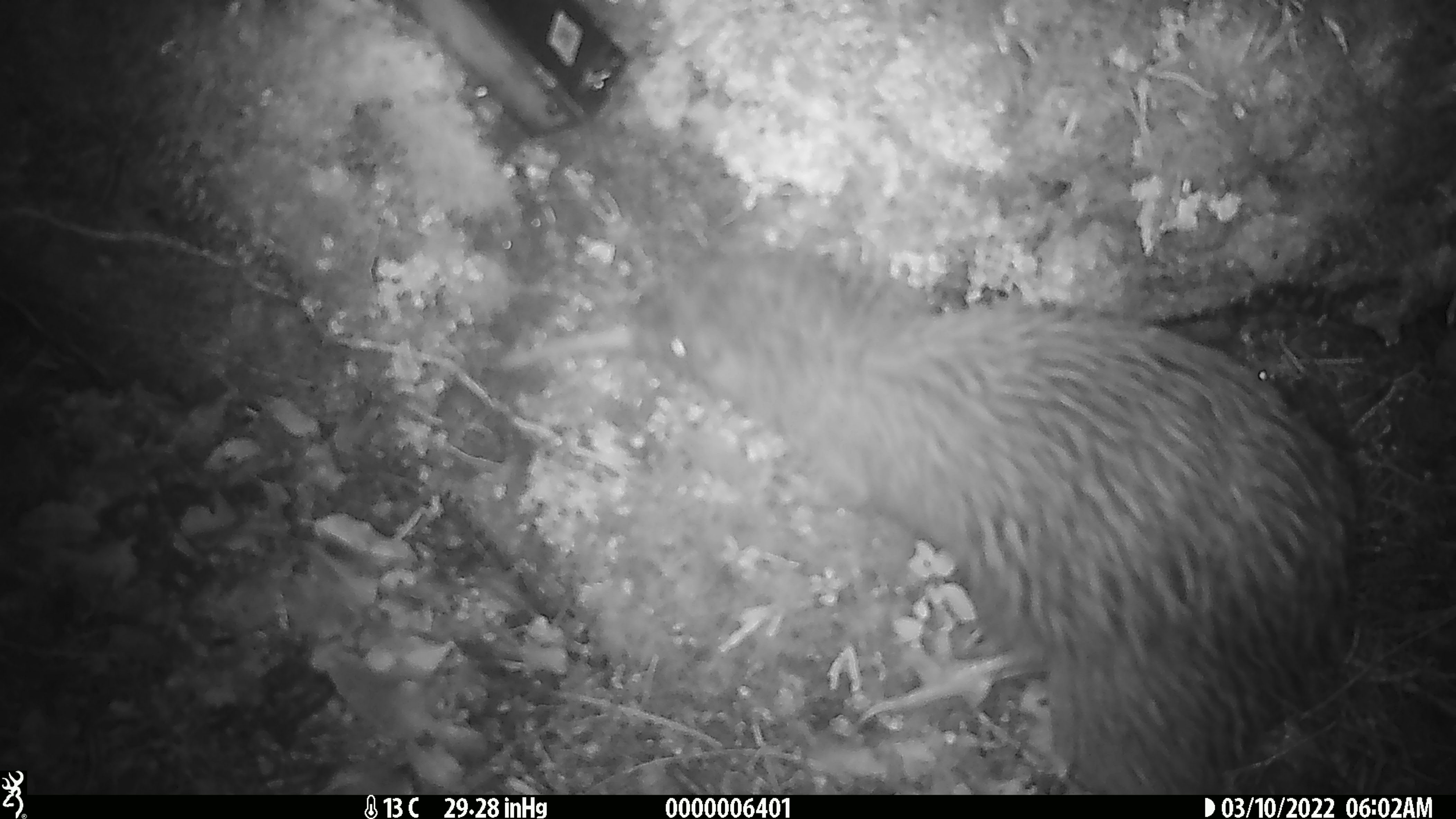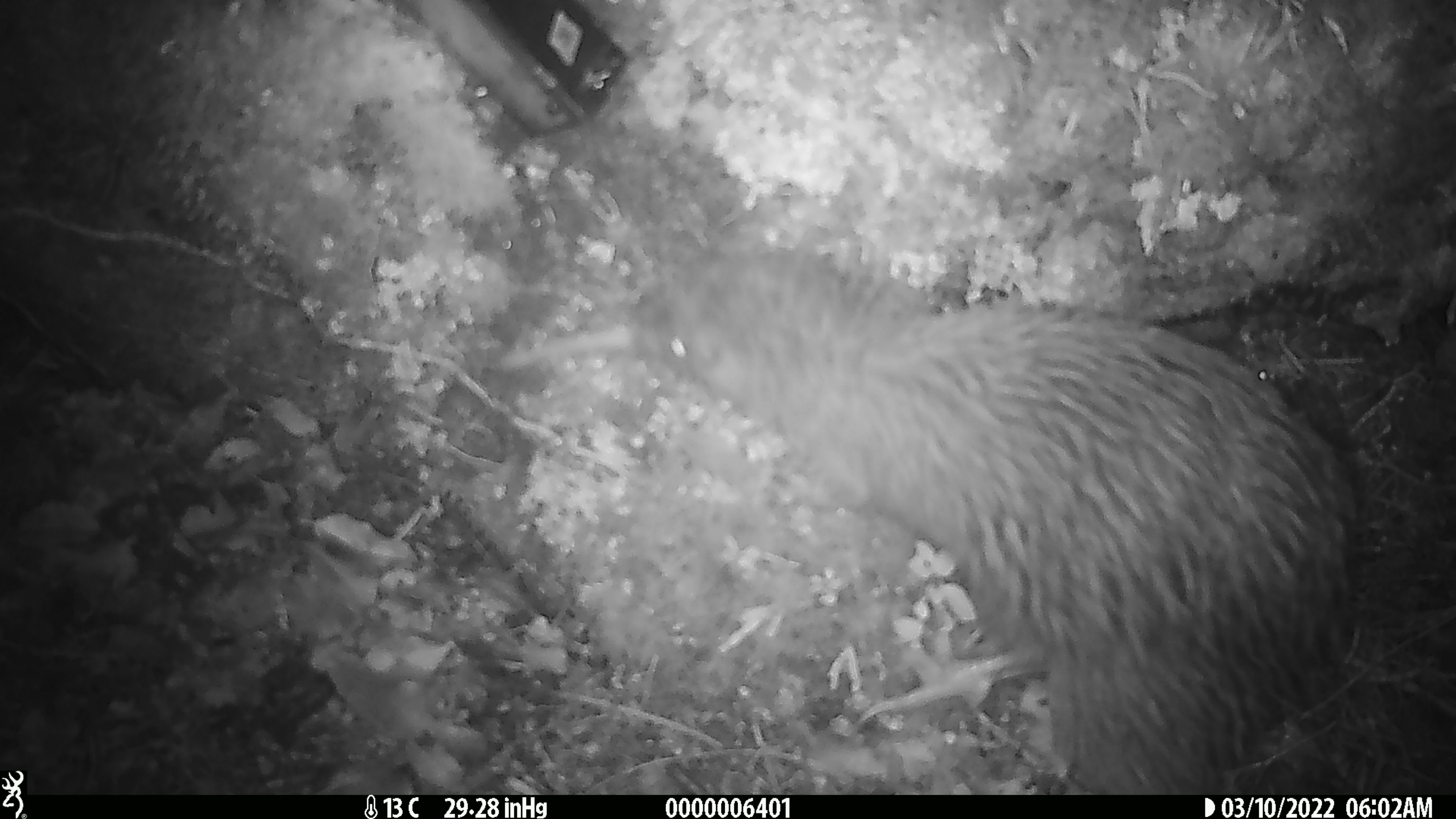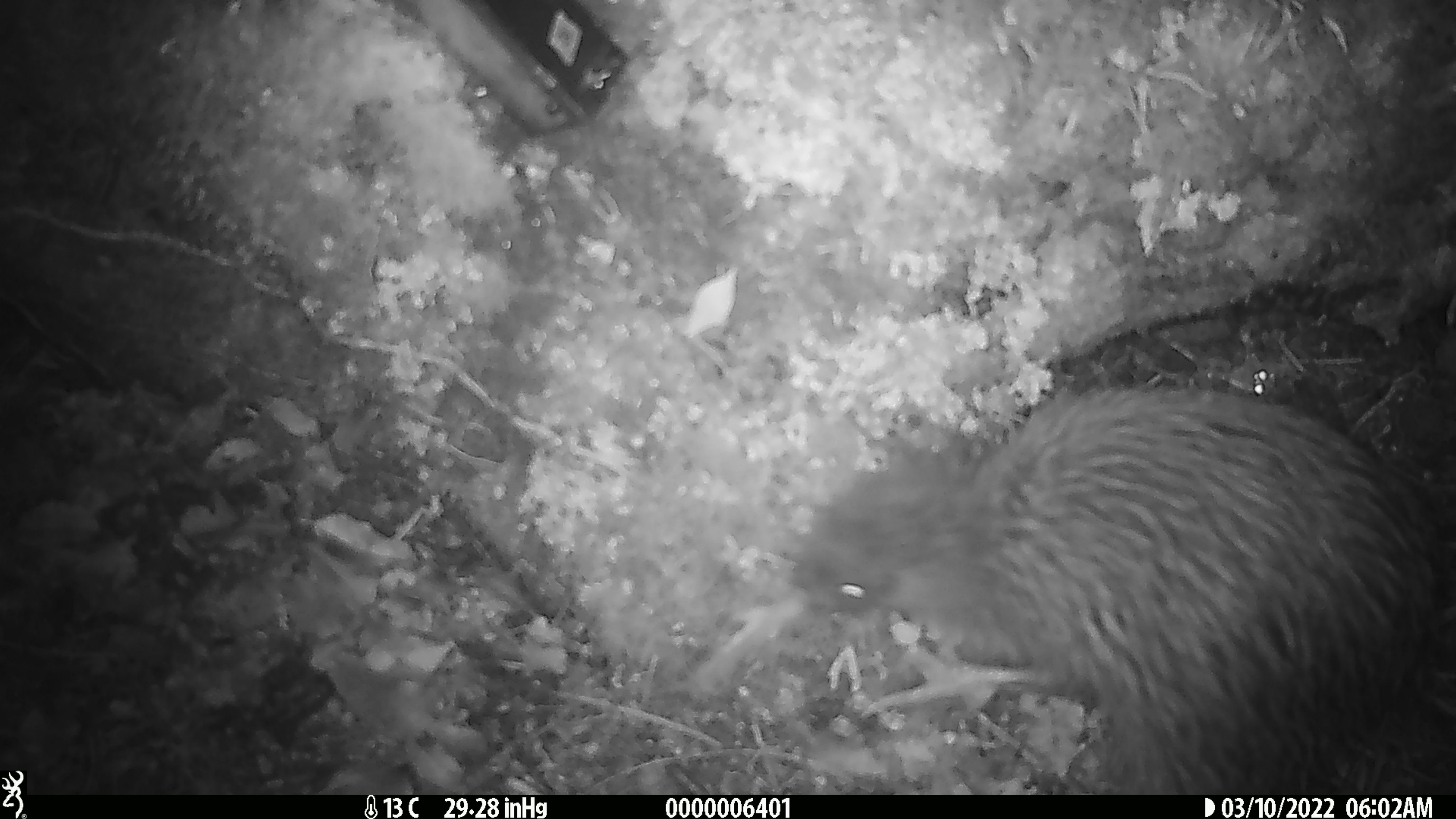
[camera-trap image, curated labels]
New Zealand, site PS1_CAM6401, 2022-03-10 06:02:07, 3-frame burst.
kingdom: Animalia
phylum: Chordata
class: Aves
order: Apterygiformes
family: Apterygidae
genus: Apteryx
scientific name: Apteryx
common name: kiwi